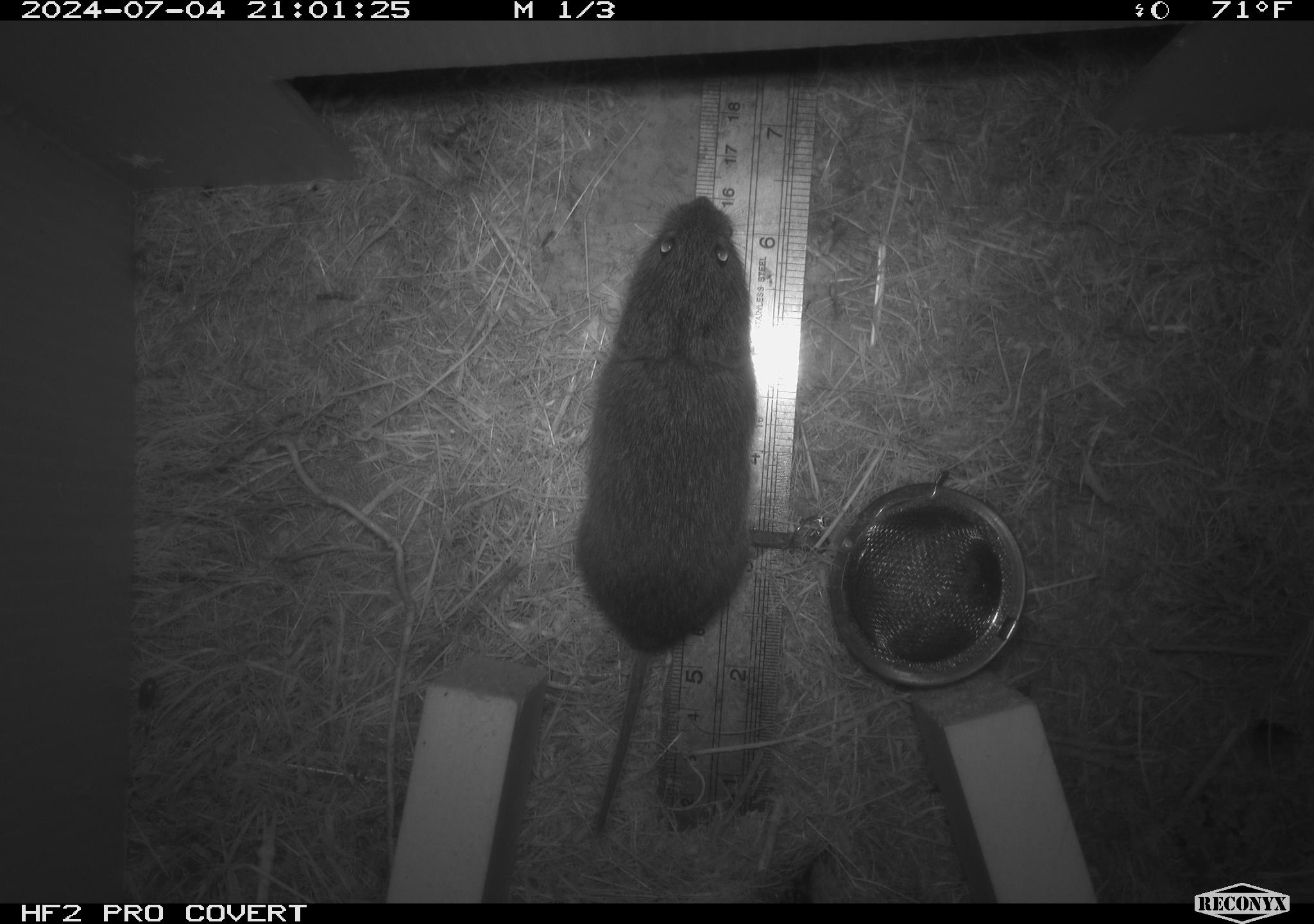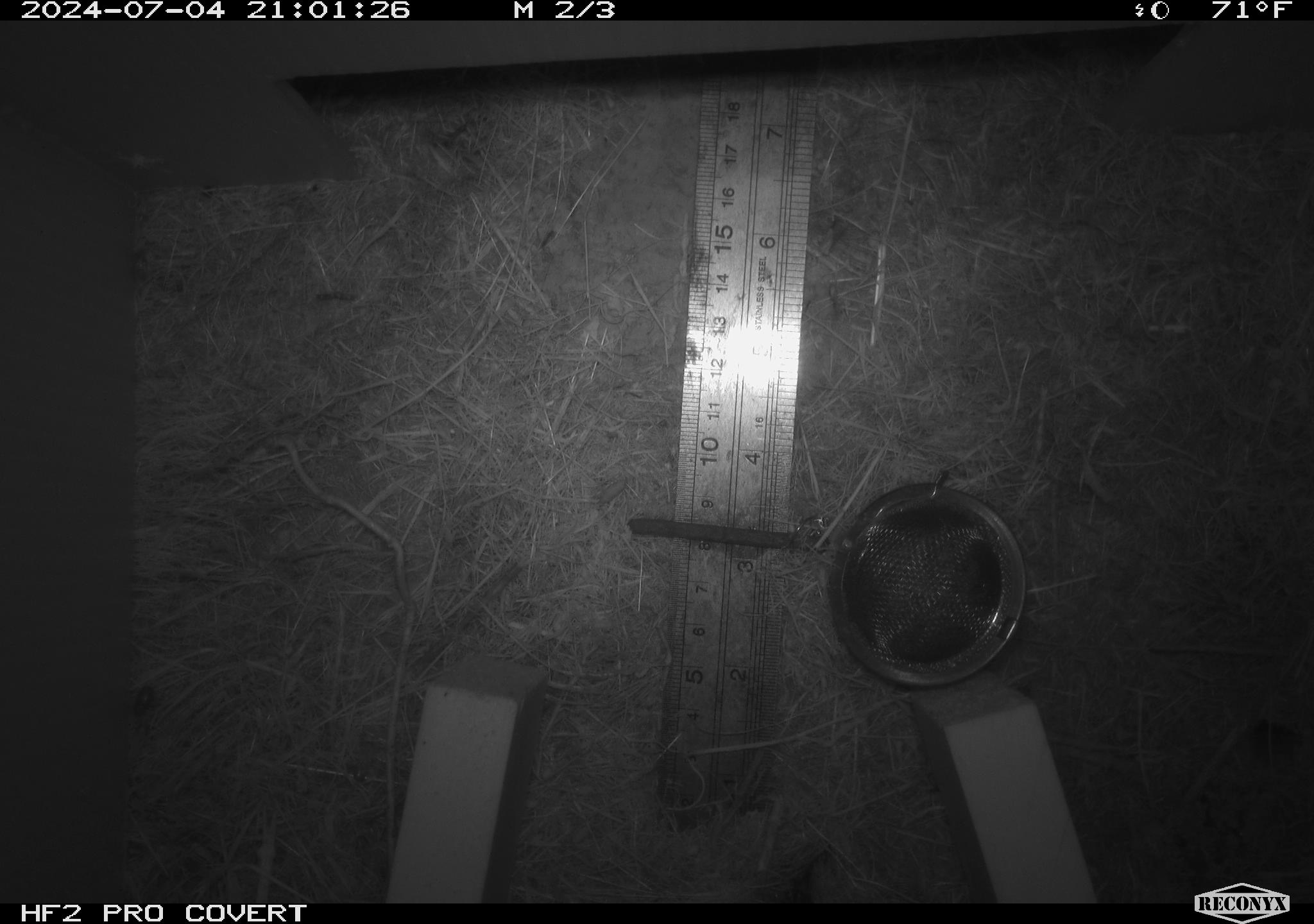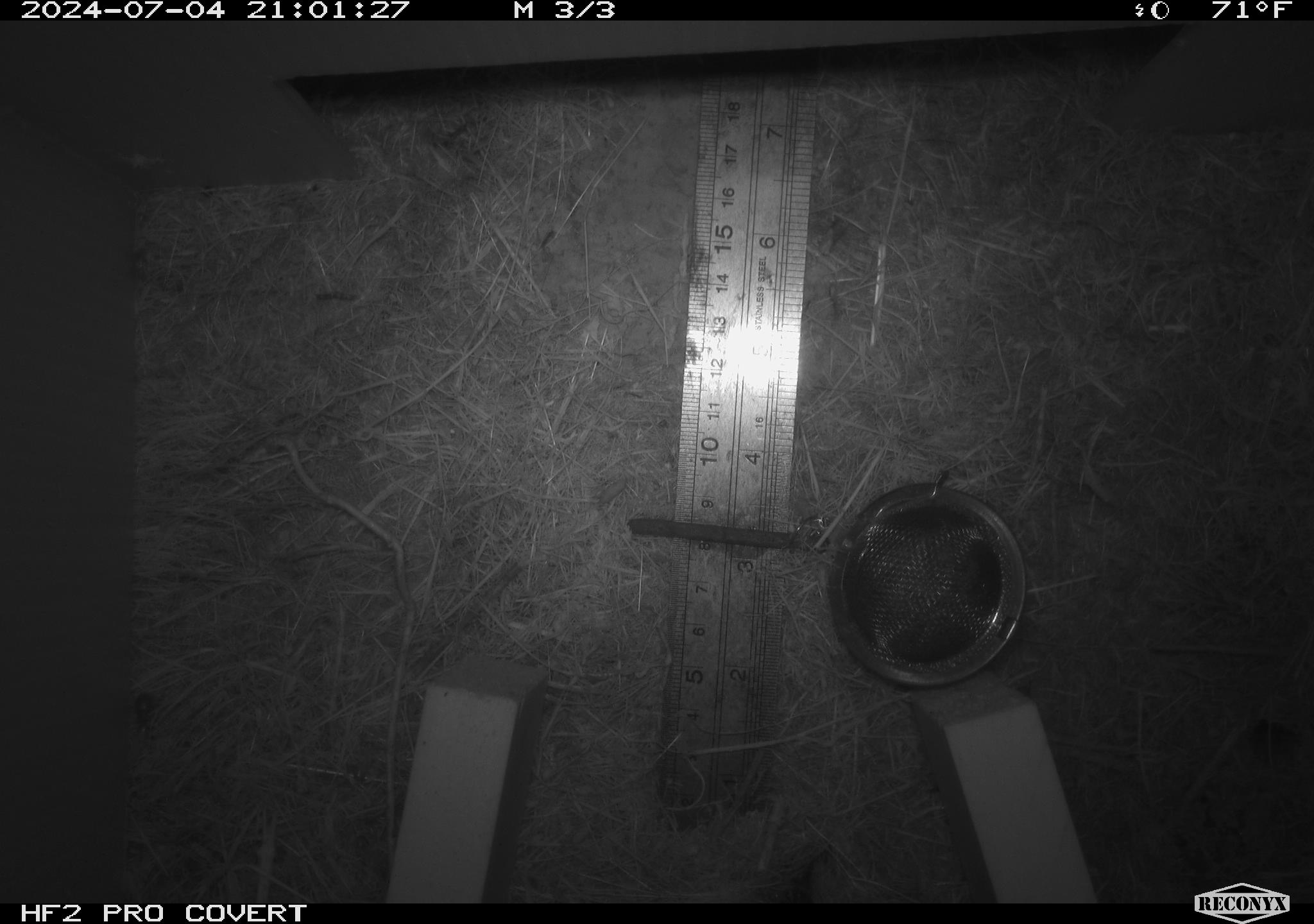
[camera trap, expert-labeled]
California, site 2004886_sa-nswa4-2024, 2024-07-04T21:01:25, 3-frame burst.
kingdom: Animalia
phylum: Chordata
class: Mammalia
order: Rodentia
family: Cricetidae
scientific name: Arvicolinae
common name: voles, lemmings, and muskrats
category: arvicolinae subfamily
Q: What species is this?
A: Arvicolinae subfamily (voles, lemmings, and muskrats) (Arvicolinae).